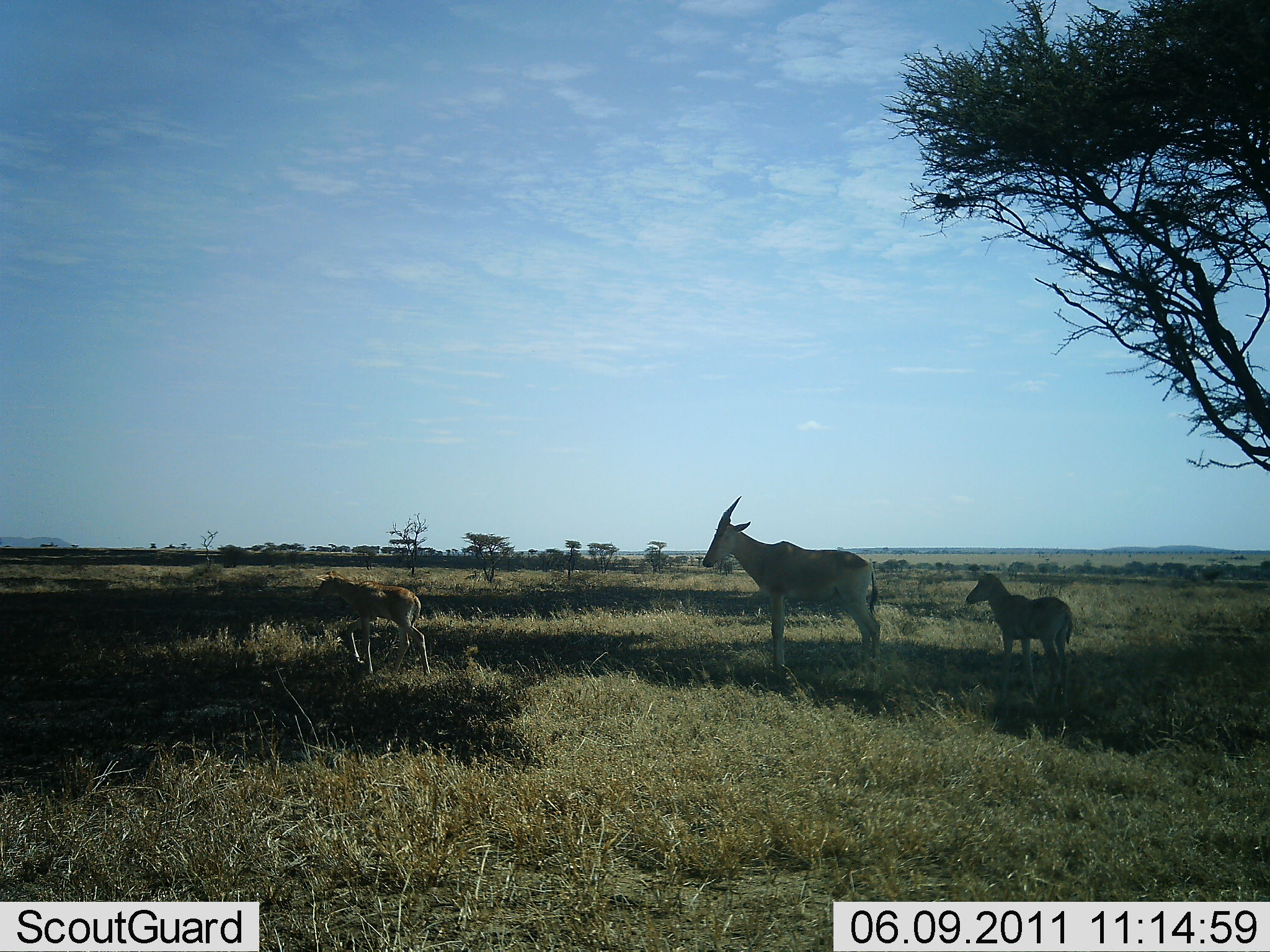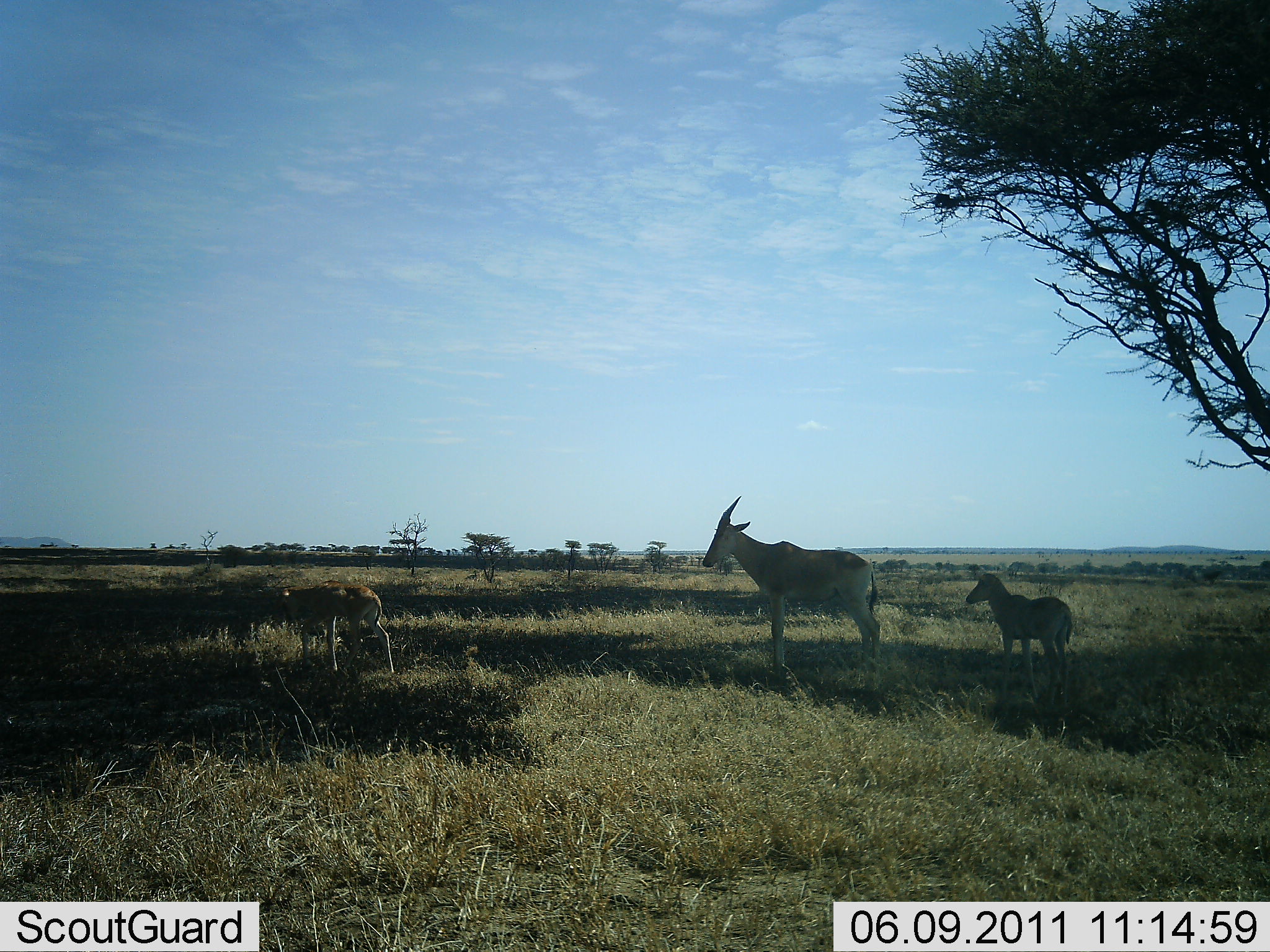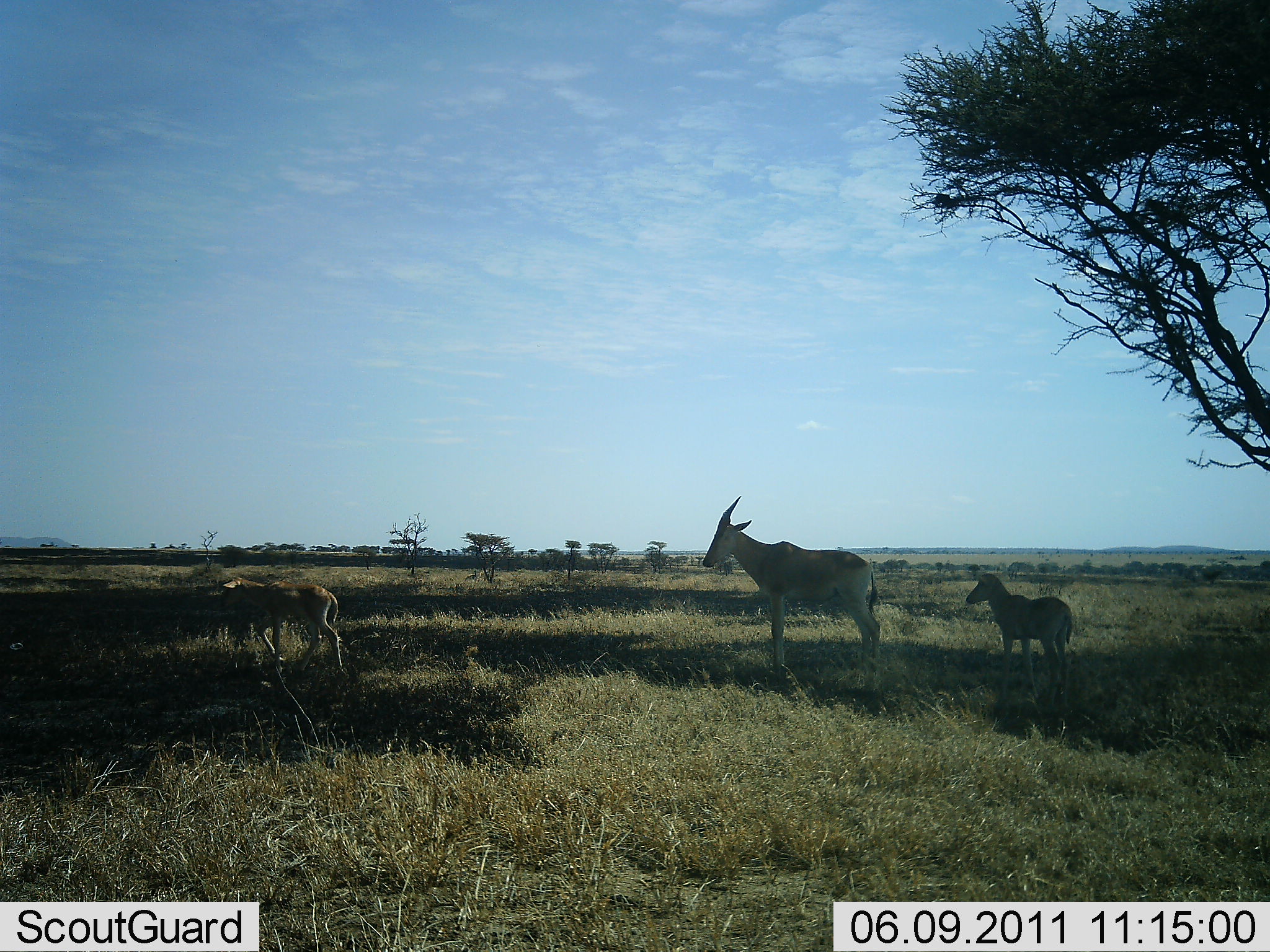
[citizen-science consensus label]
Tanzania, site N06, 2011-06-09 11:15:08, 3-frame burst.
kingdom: Animalia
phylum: Chordata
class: Mammalia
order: Artiodactyla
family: Bovidae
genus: Alcelaphus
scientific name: Alcelaphus buselaphus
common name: hartebeest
Hartebeest (Alcelaphus buselaphus), count 3. Behavior (volunteer vote fractions): standing 89%, resting 11%, moving 56%, interacting 0%. Young present (vote fraction): 89%. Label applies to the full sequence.